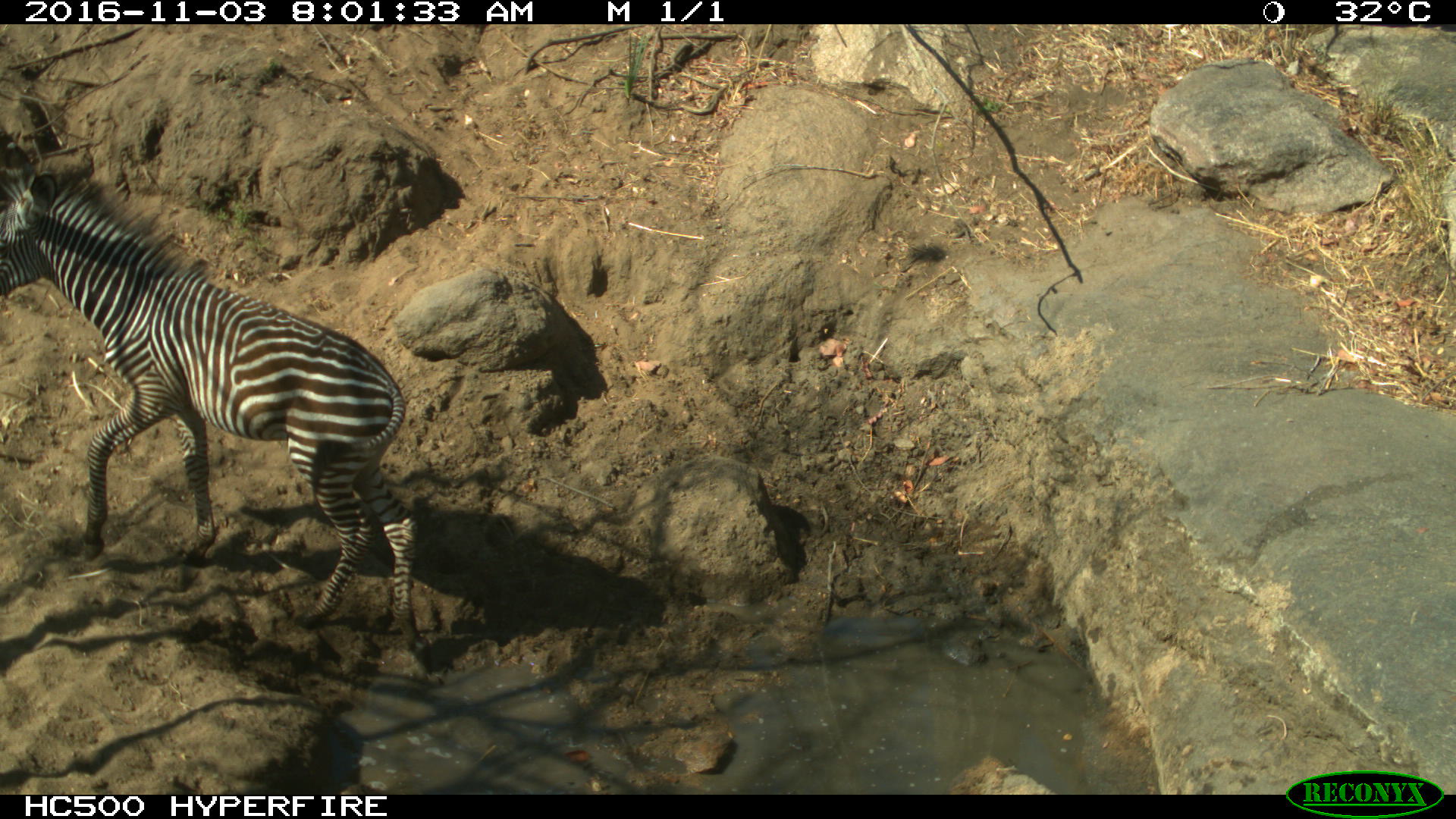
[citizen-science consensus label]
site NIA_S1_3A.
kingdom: Animalia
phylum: Chordata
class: Mammalia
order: Perissodactyla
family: Equidae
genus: Equus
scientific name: Equus quagga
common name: plains zebra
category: zebraplains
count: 1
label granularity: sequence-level